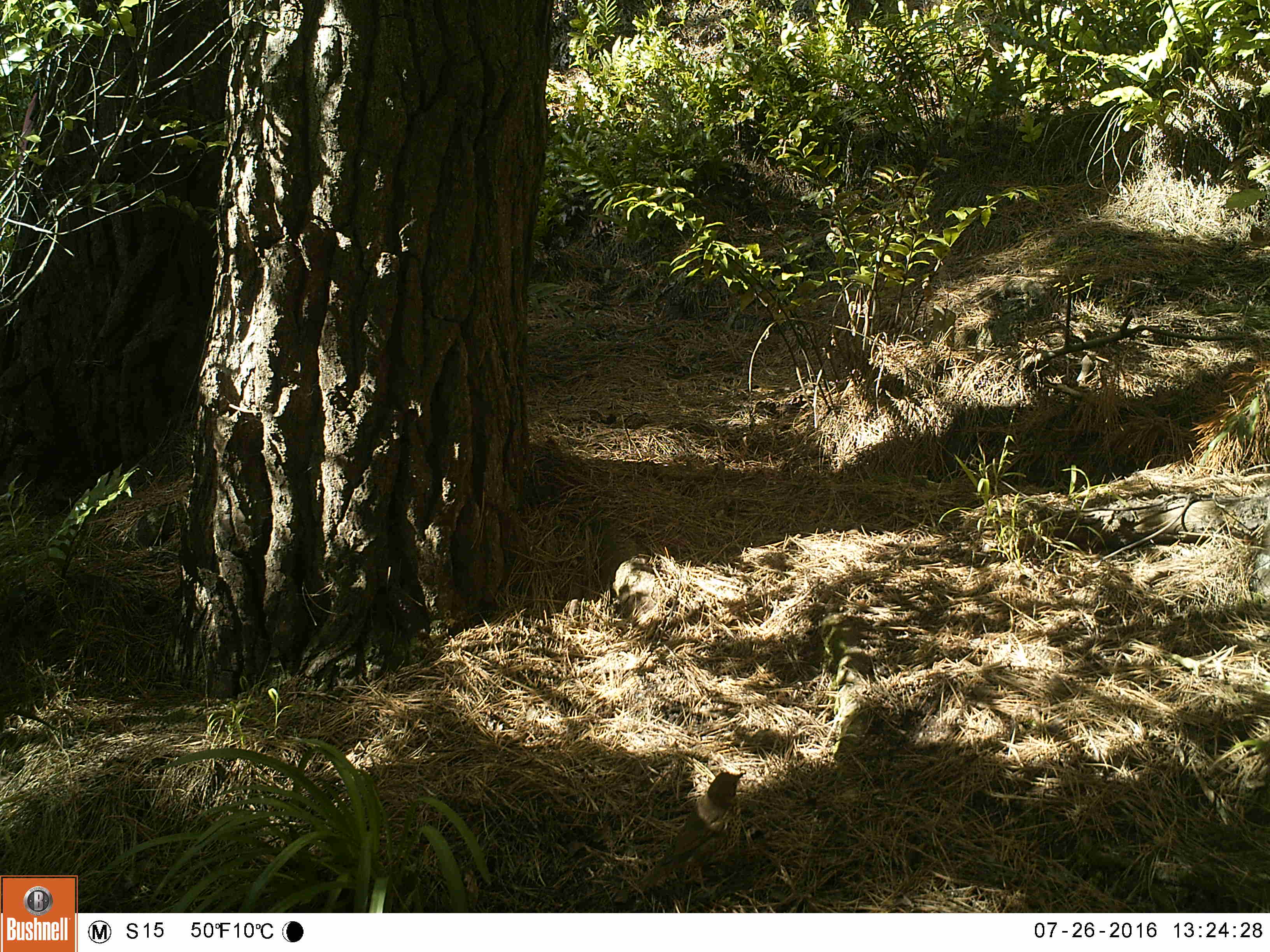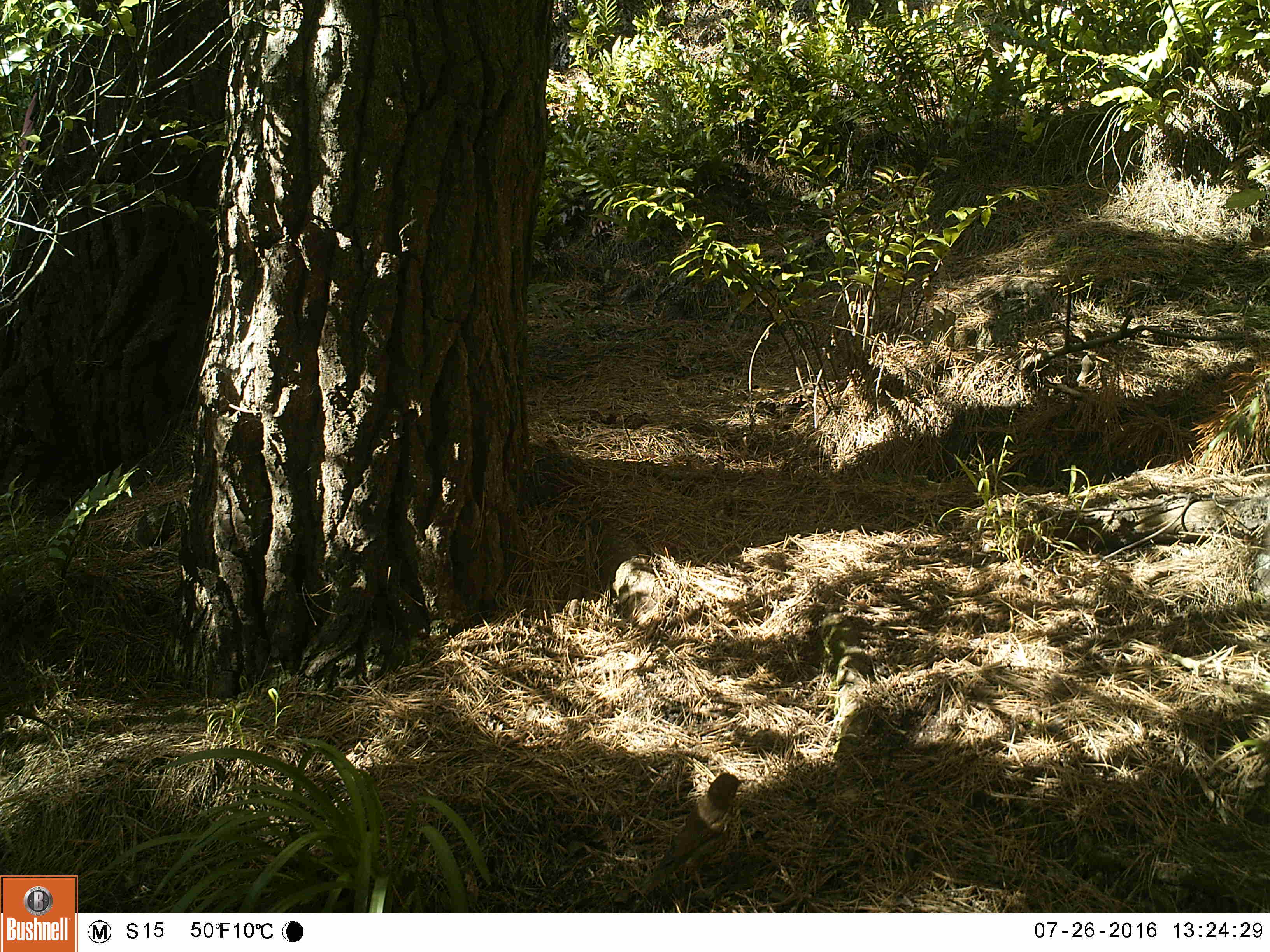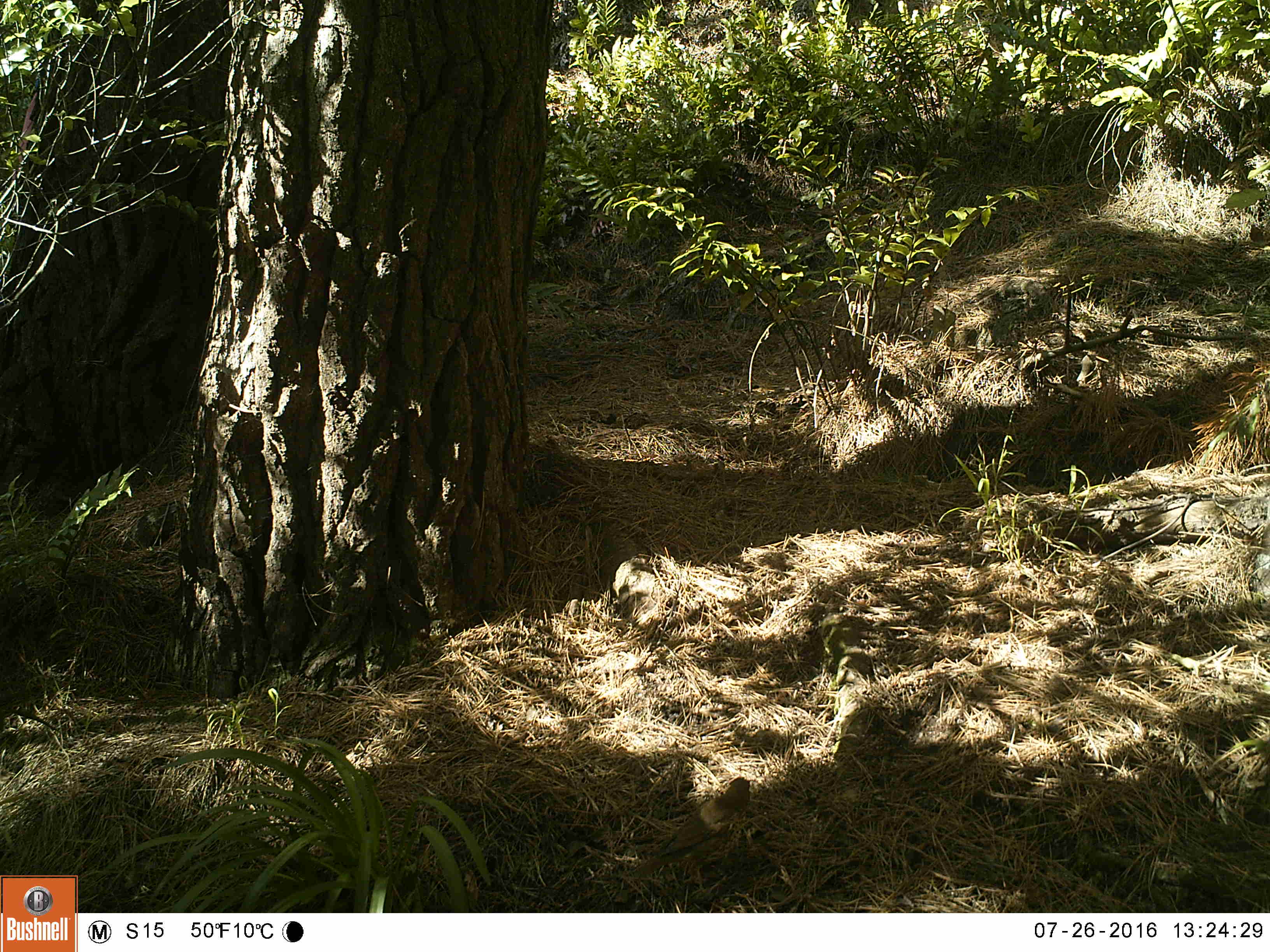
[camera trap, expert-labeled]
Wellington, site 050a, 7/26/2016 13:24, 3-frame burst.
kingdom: Animalia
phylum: Chordata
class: Aves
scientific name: Aves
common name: bird